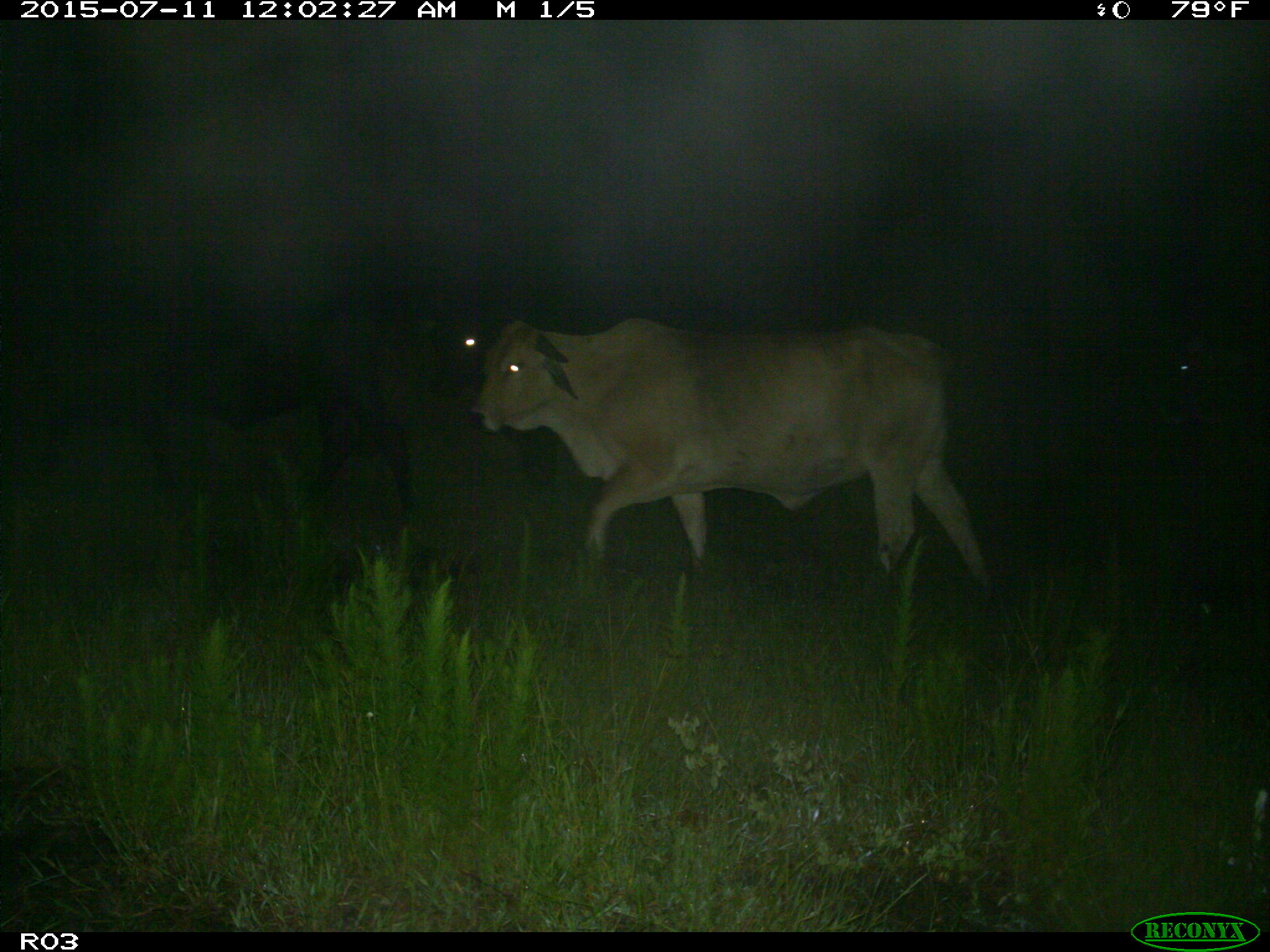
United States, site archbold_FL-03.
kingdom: Animalia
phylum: Chordata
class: Mammalia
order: Artiodactyla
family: Bovidae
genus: Bos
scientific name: Bos taurus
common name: domestic cow